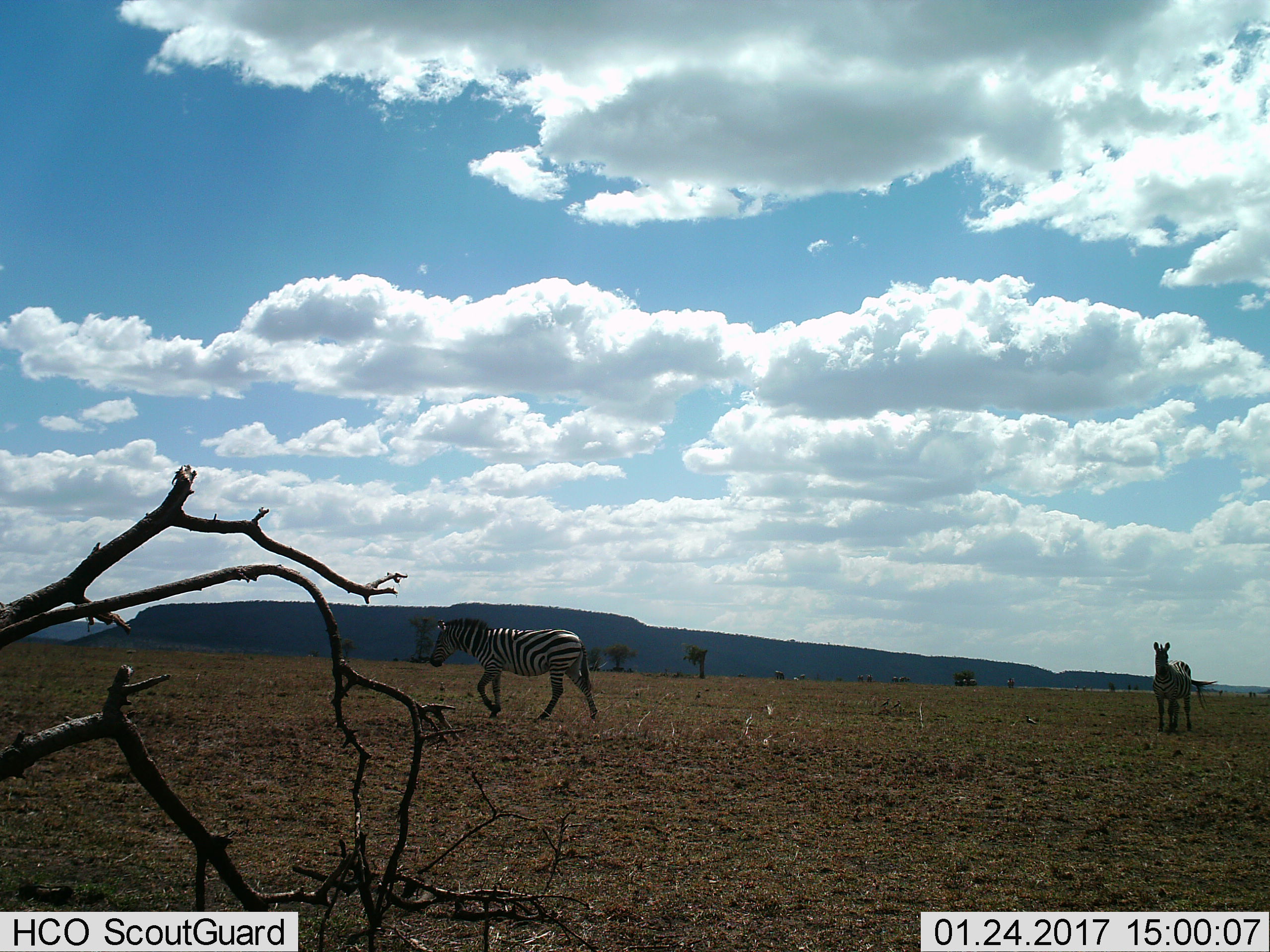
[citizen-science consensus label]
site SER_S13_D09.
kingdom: Animalia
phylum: Chordata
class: Mammalia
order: Perissodactyla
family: Equidae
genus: Equus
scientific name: Equus quagga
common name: plains zebra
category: zebraplains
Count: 2.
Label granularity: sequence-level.